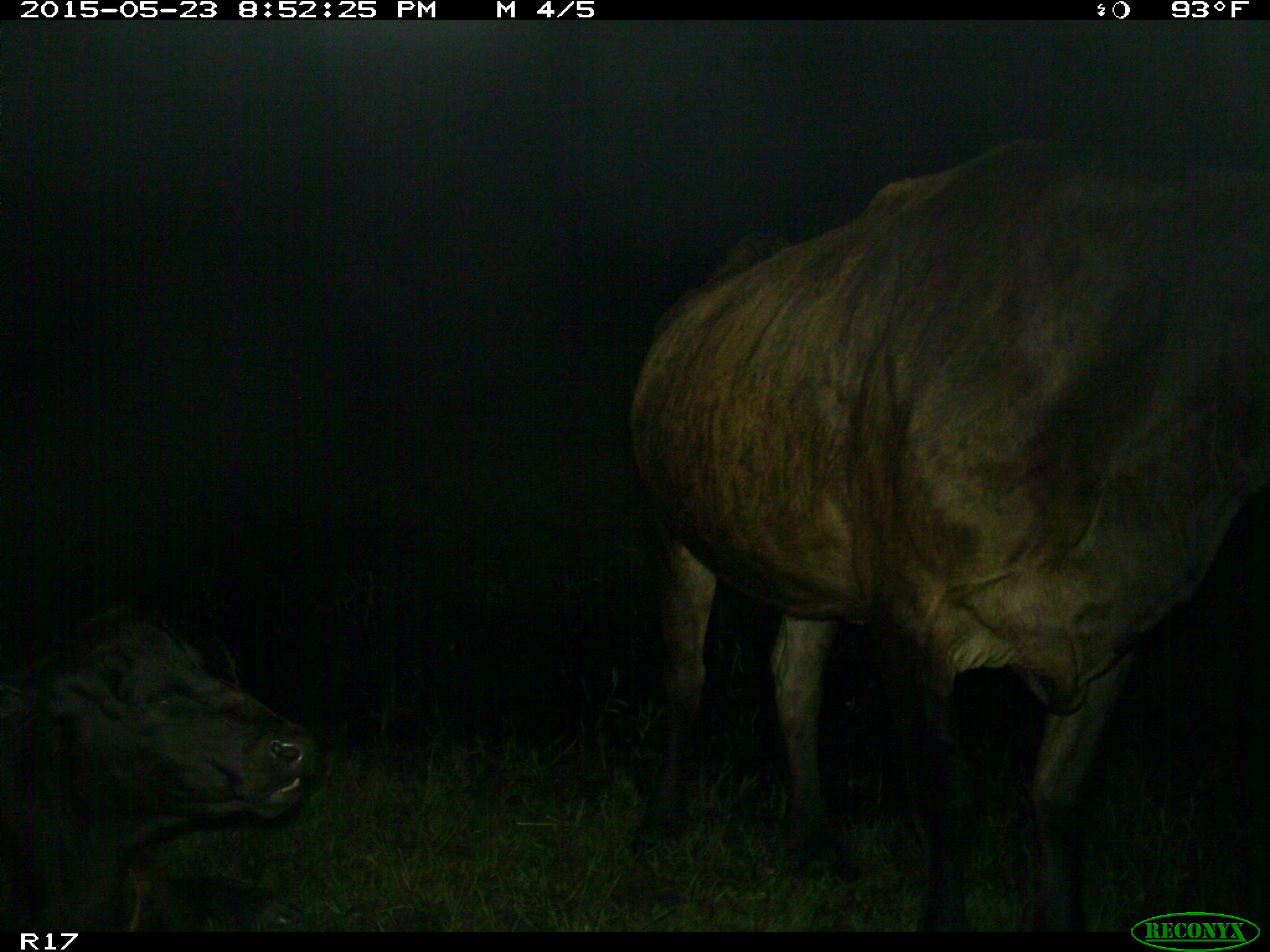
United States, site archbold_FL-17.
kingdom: Animalia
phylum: Chordata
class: Mammalia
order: Artiodactyla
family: Bovidae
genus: Bos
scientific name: Bos taurus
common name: domestic cow